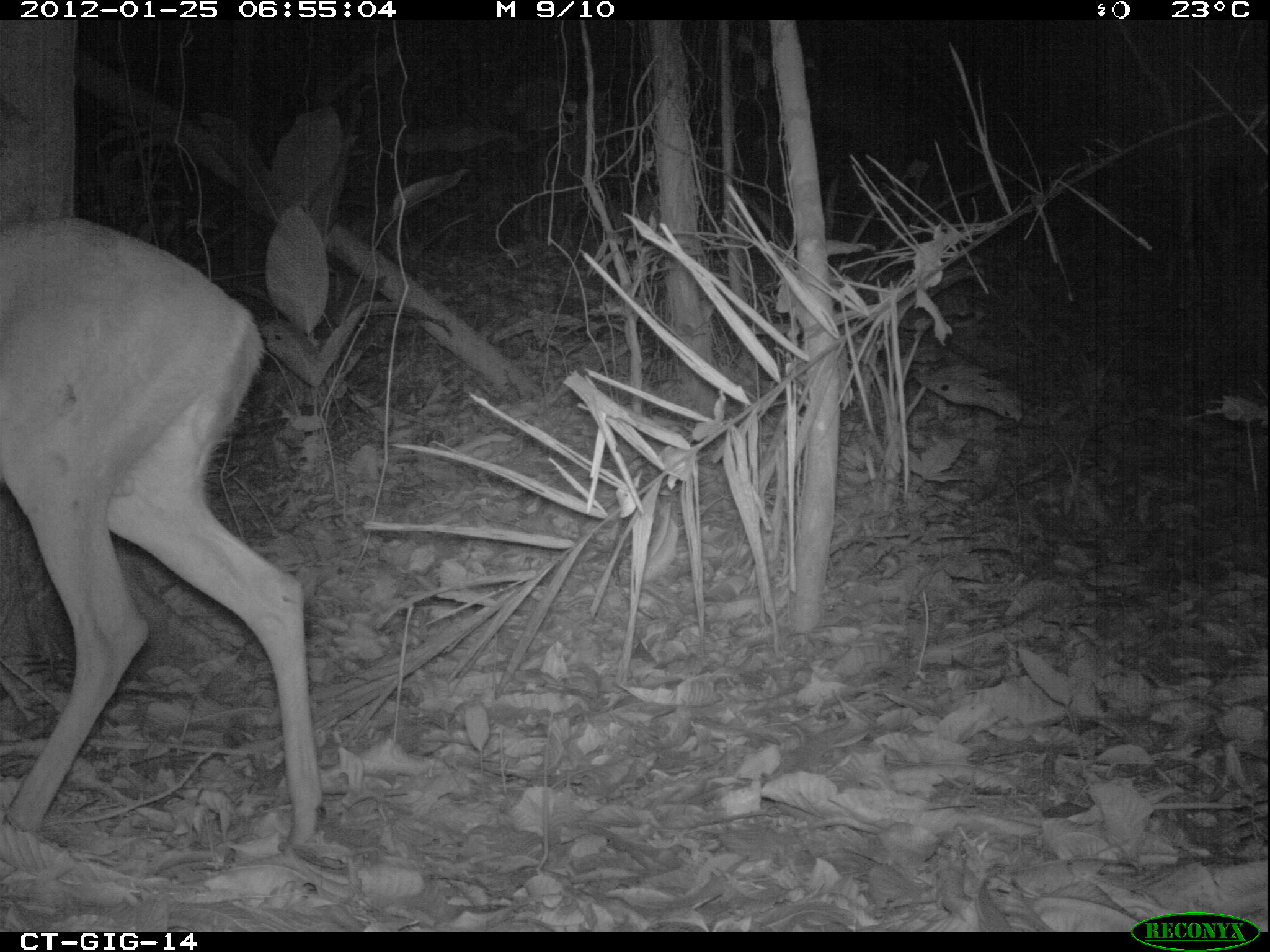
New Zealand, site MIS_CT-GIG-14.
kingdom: Animalia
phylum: Chordata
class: Mammalia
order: Artiodactyla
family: Cervidae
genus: Odocoileus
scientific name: Odocoileus virginianus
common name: white-tailed deer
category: white tailed deer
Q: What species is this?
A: White tailed deer (white-tailed deer) (Odocoileus virginianus).